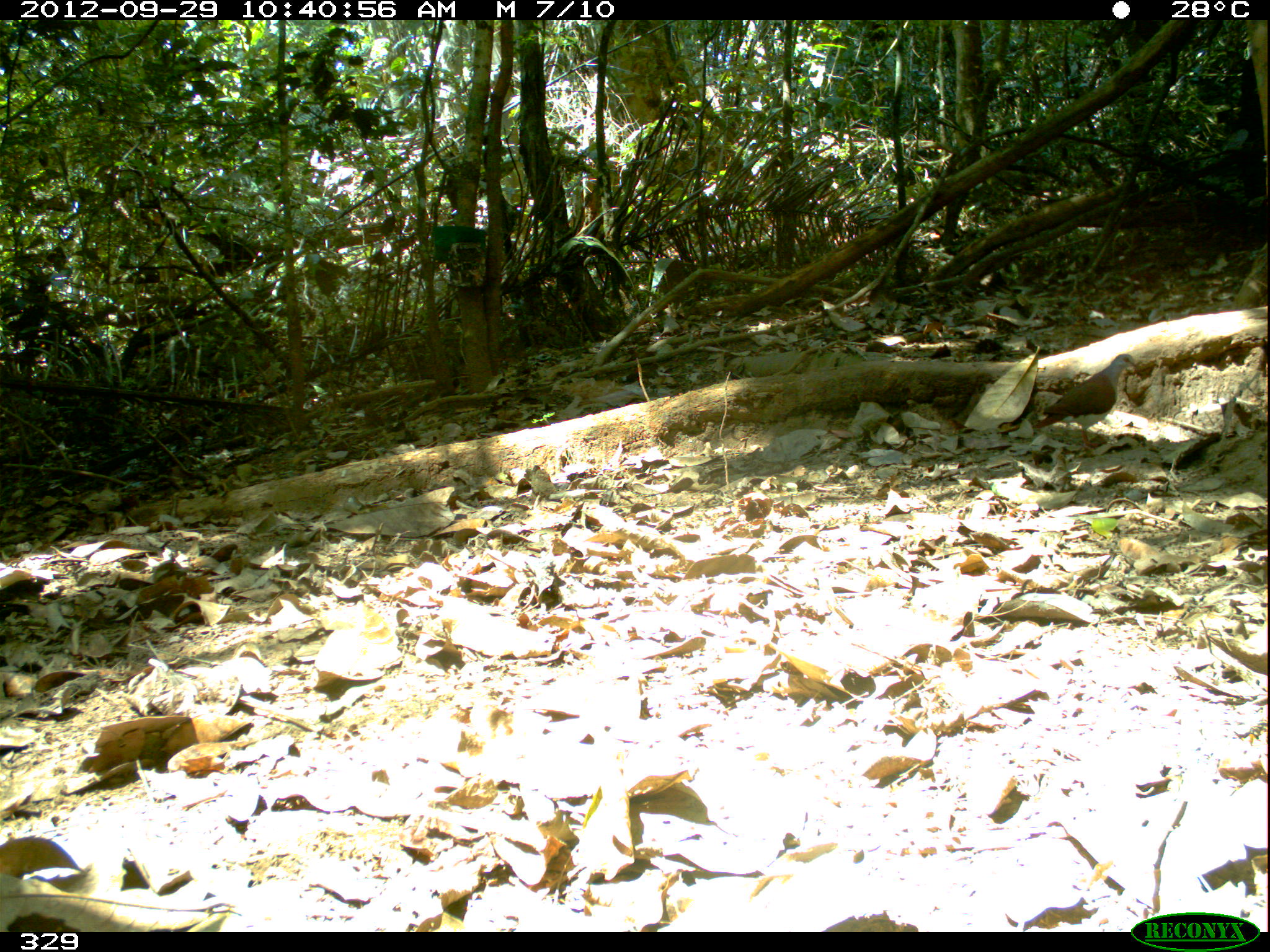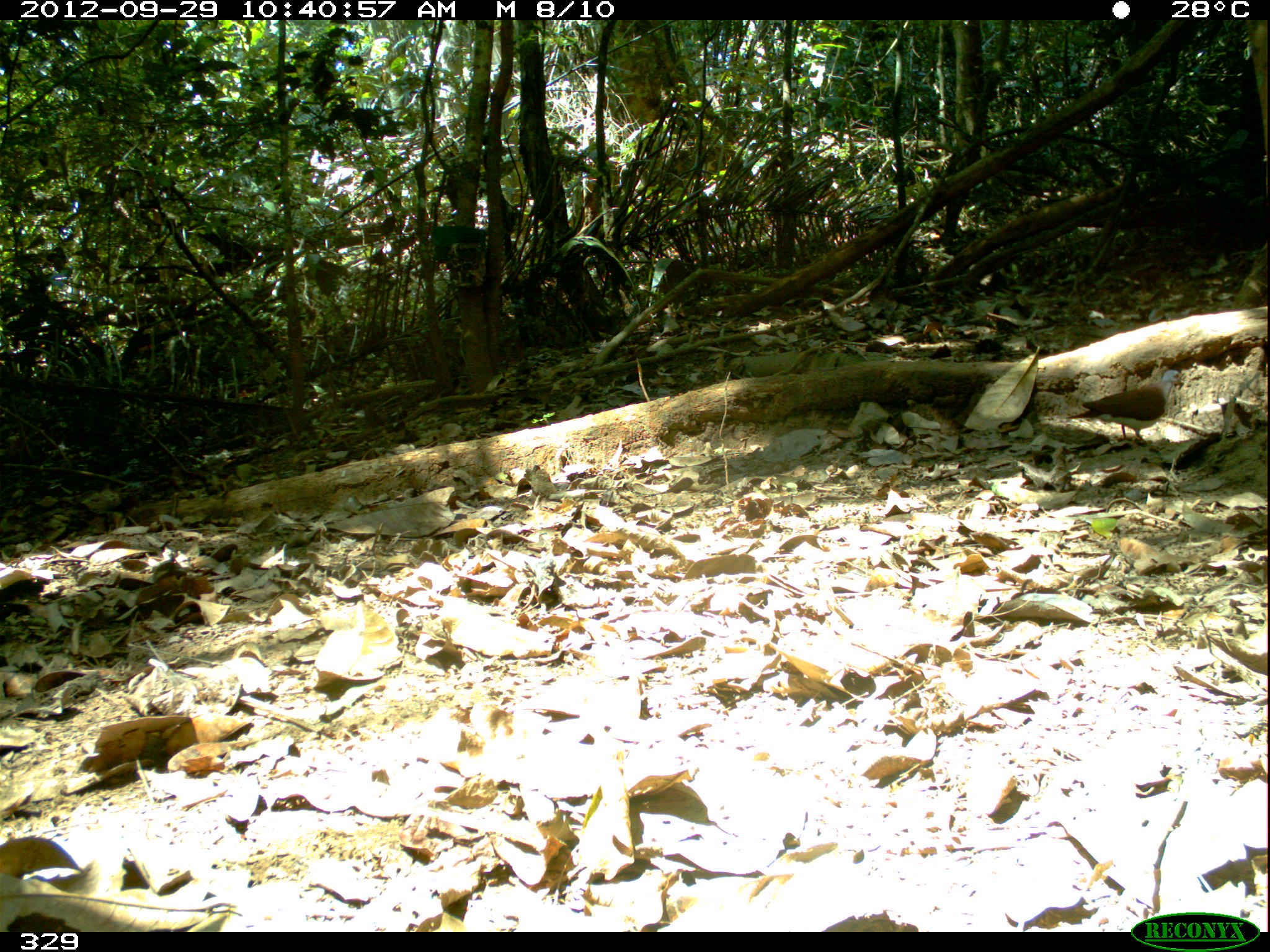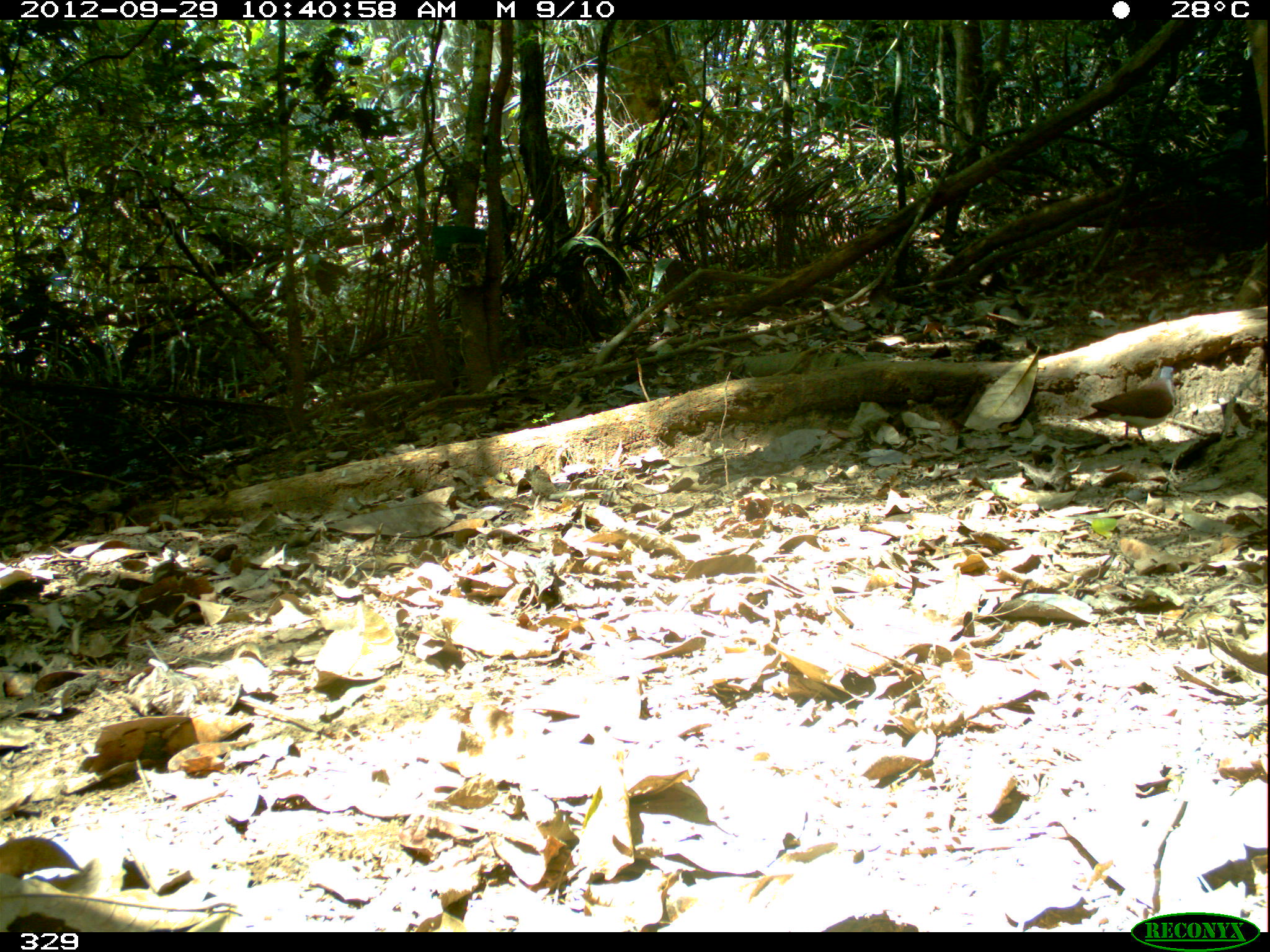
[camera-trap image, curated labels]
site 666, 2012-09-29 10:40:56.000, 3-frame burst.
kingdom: Animalia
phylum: Chordata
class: Aves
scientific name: Aves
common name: bird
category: unknown bird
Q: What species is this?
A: Unknown bird (bird) (Aves).